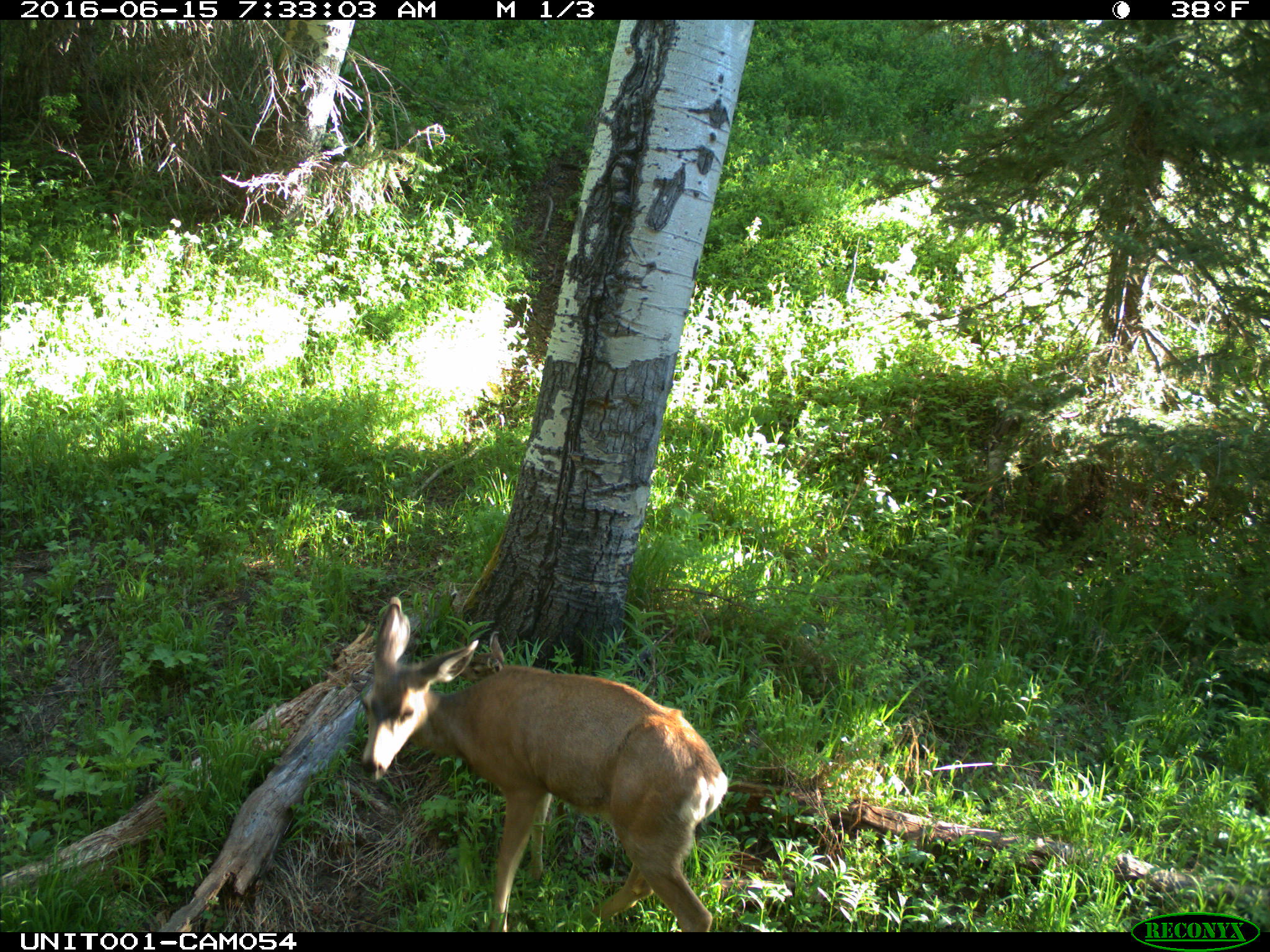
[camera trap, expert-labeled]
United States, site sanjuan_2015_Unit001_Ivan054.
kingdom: Animalia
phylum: Chordata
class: Mammalia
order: Artiodactyla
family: Cervidae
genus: Odocoileus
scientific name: Odocoileus hemionus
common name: mule deer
Odocoileus hemionus (mule deer).